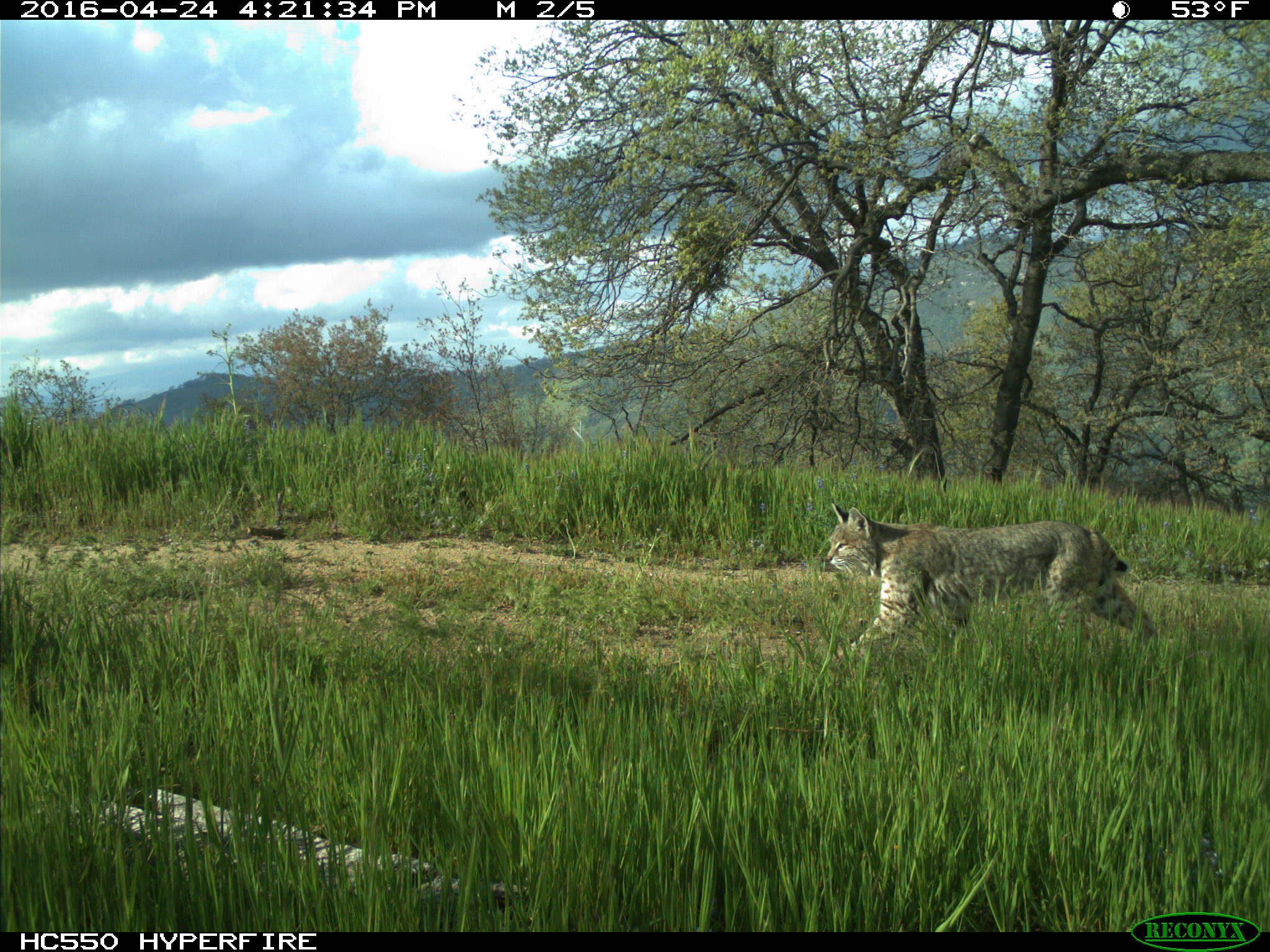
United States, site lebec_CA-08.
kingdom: Animalia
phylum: Chordata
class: Mammalia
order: Carnivora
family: Felidae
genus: Lynx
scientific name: Lynx rufus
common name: bobcat